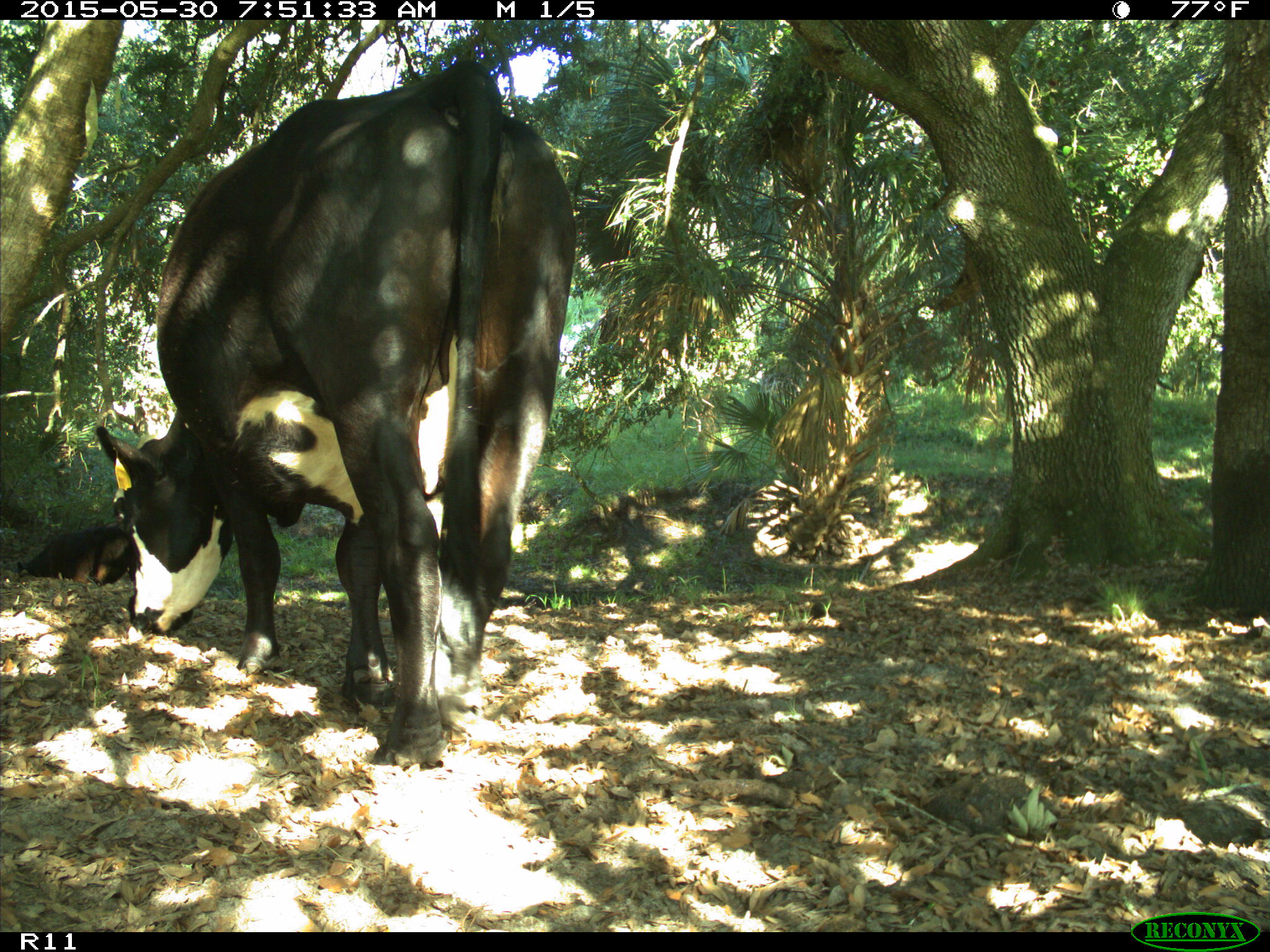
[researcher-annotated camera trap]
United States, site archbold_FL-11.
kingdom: Animalia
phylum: Chordata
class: Mammalia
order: Artiodactyla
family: Bovidae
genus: Bos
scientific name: Bos taurus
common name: domestic cow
Bos taurus (domestic cow).